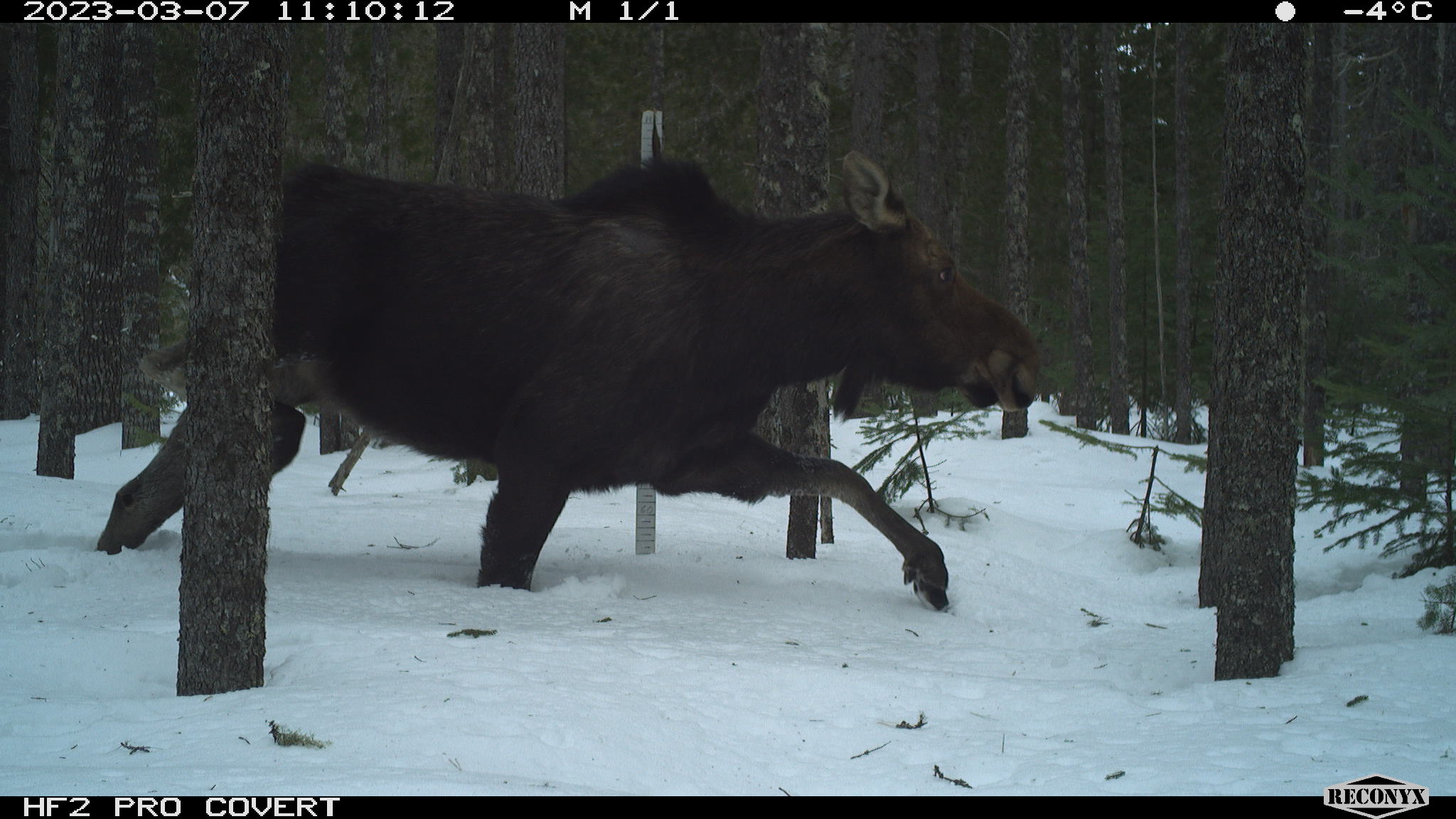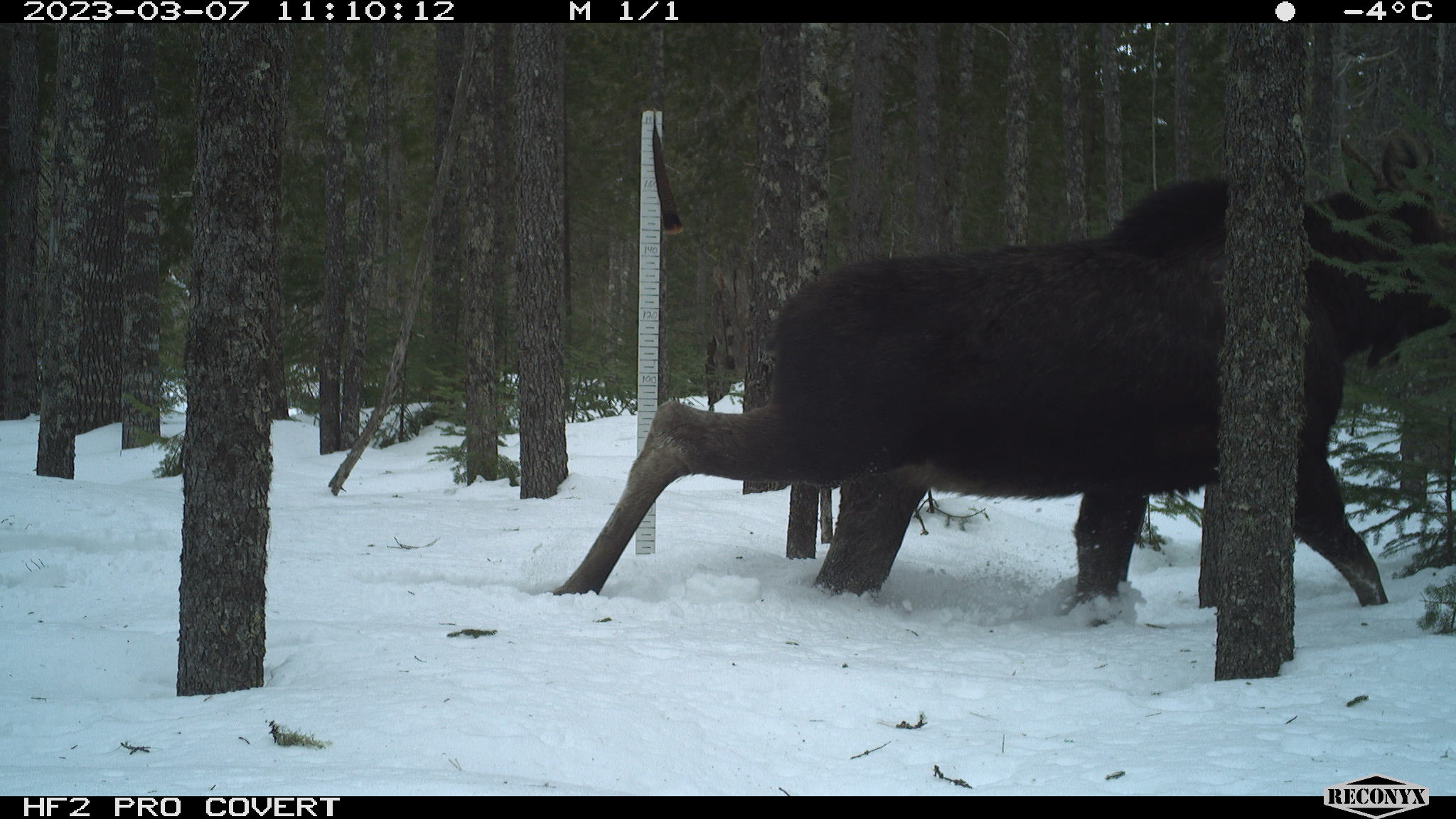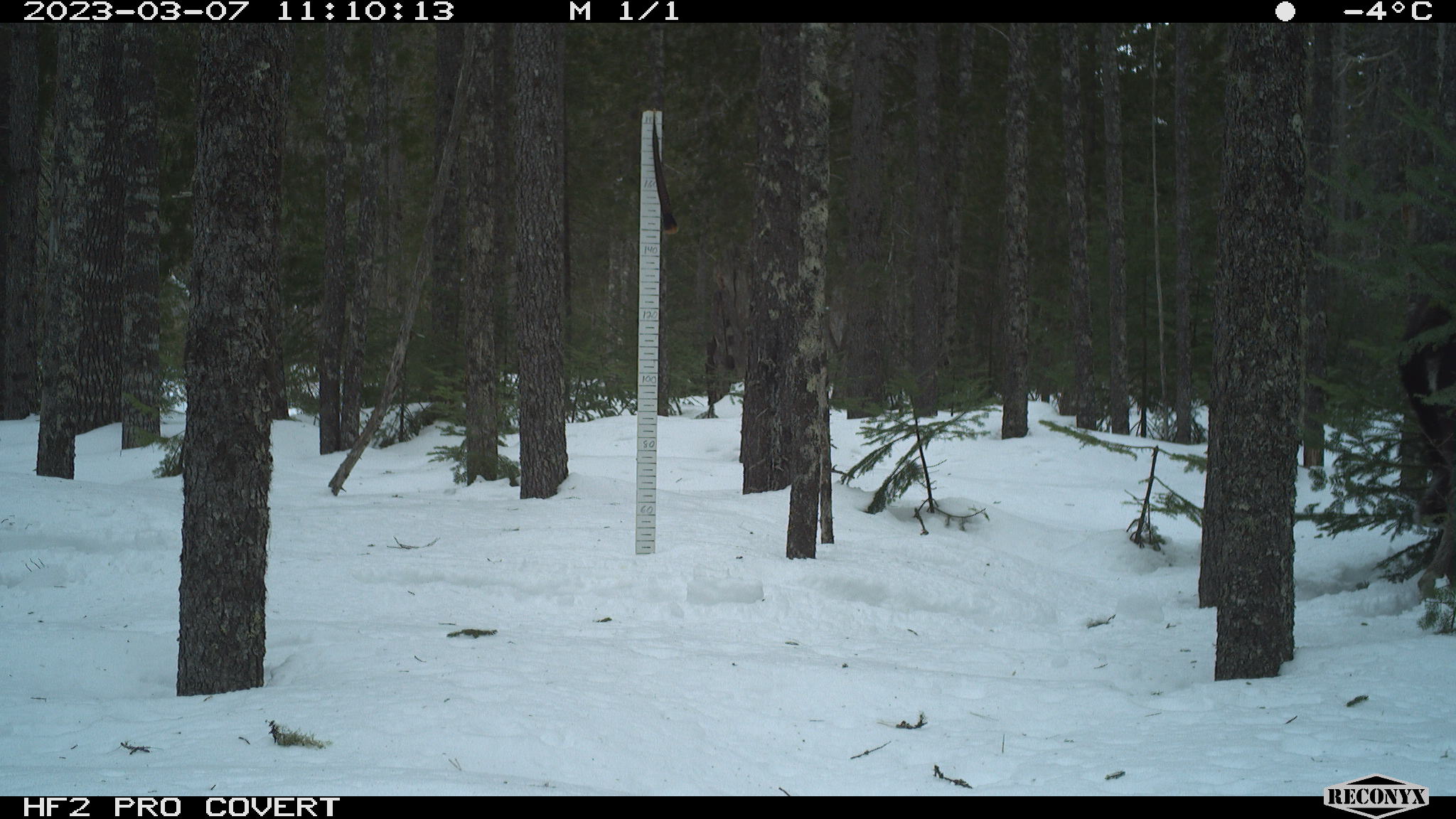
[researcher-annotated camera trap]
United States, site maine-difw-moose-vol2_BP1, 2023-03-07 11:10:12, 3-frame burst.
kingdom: Animalia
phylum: Chordata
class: Mammalia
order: Artiodactyla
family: Cervidae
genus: Alces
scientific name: Alces alces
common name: moose